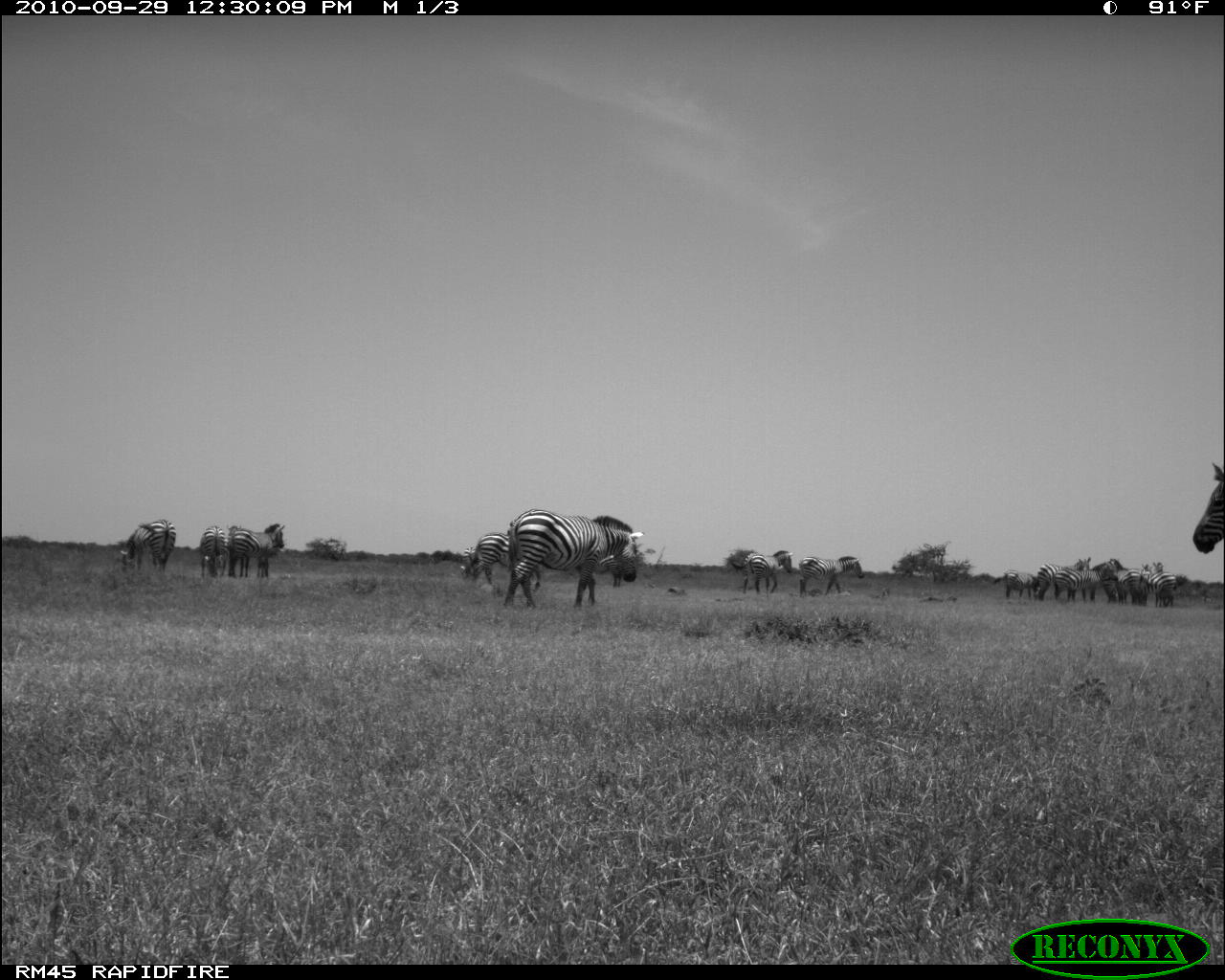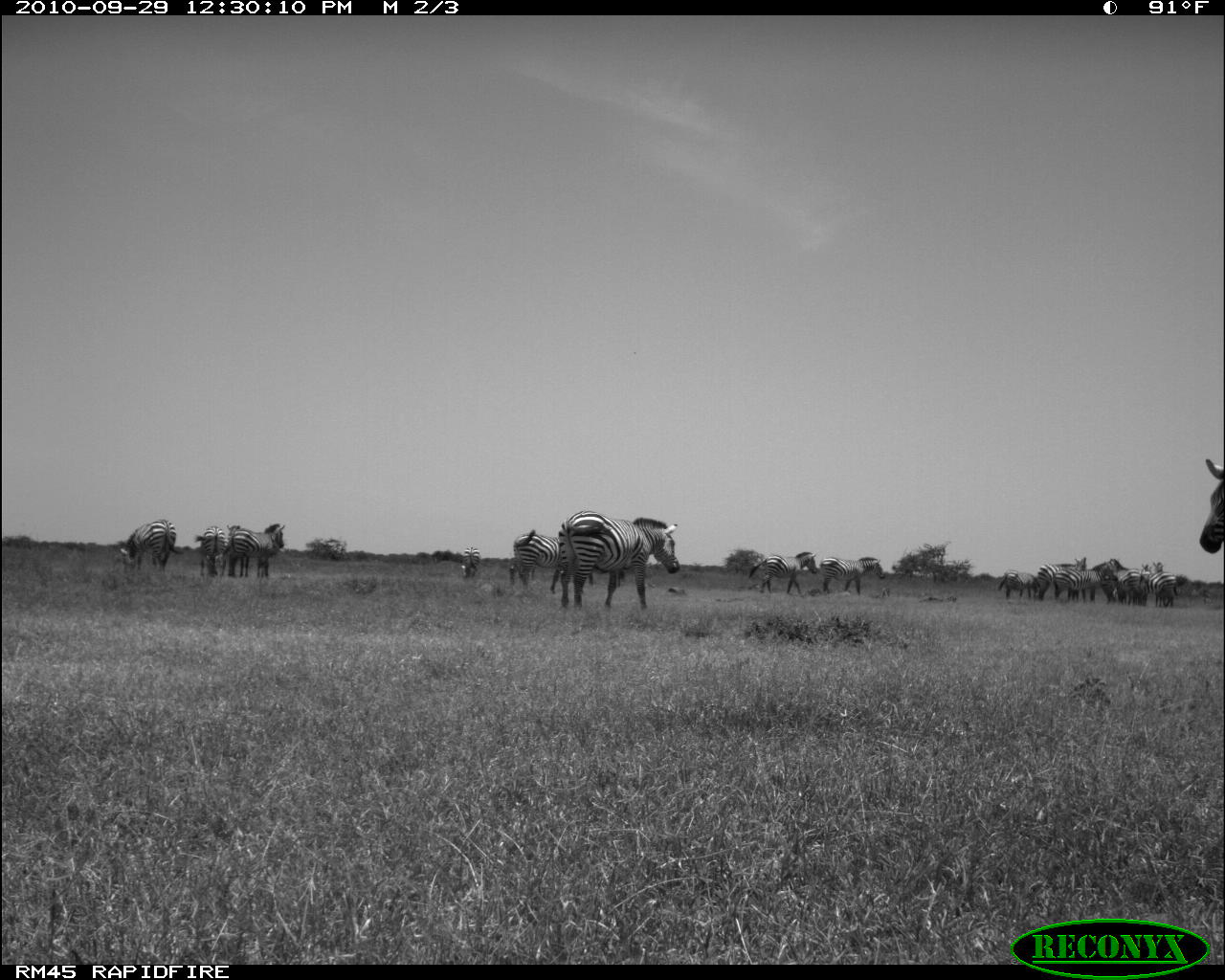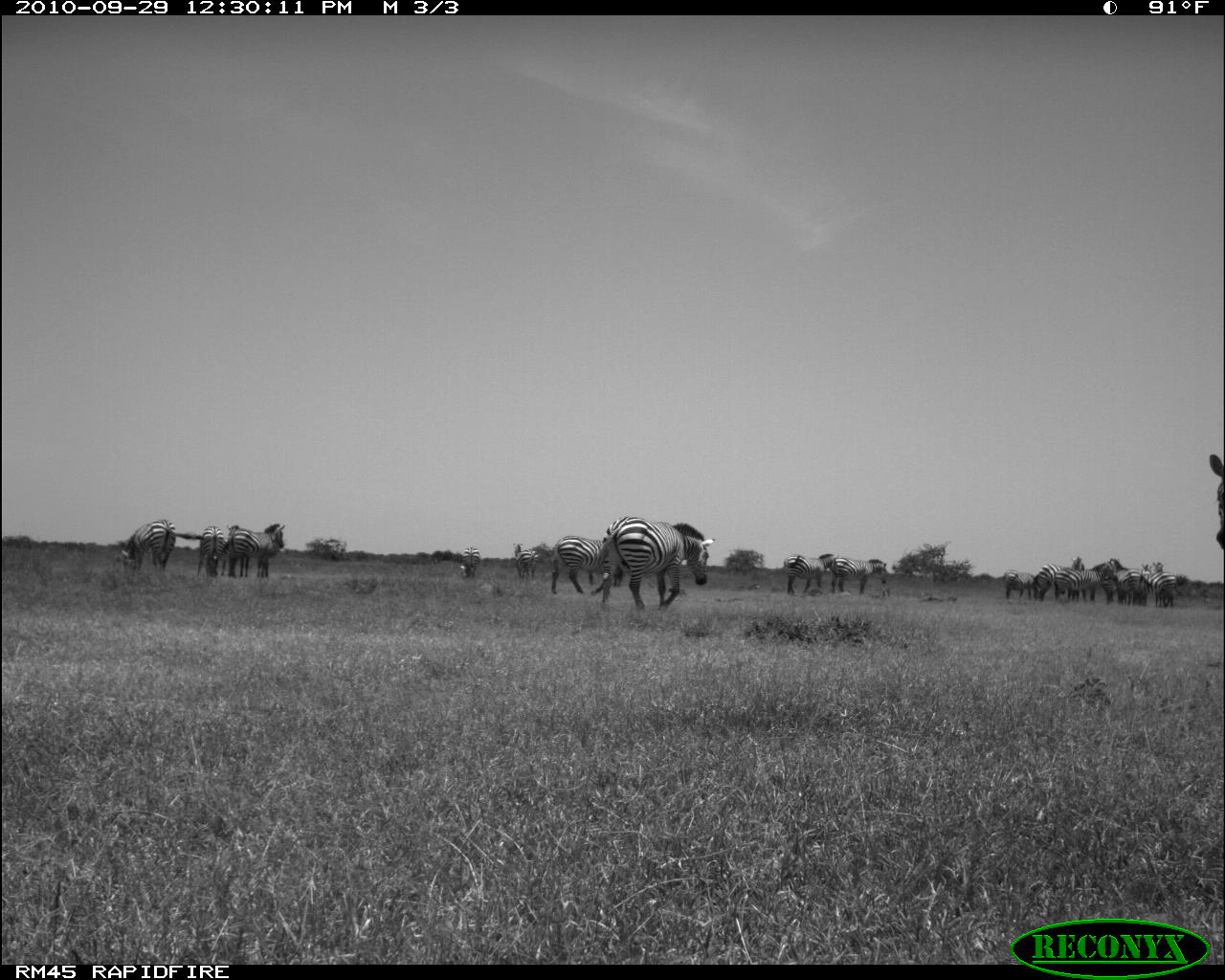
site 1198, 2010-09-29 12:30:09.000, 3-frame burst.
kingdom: Animalia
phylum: Chordata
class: Mammalia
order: Perissodactyla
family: Equidae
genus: Equus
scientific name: Equus quagga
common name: plains zebra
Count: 17.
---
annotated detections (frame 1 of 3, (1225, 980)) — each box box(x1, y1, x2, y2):
equus quagga: box(504, 508, 644, 610); box(1190, 462, 1222, 579); box(228, 523, 286, 578); box(119, 518, 176, 573); box(798, 556, 864, 596); box(1052, 563, 1118, 602); box(1035, 557, 1090, 603); box(1096, 559, 1147, 605); box(742, 550, 792, 594); box(472, 532, 510, 584); box(197, 525, 228, 578); box(1092, 559, 1128, 604); box(1141, 561, 1176, 606); box(993, 568, 1037, 598)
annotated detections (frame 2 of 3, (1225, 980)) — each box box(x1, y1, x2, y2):
group: box(119, 457, 1225, 609)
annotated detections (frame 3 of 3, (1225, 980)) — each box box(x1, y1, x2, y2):
group: box(115, 451, 1222, 613)